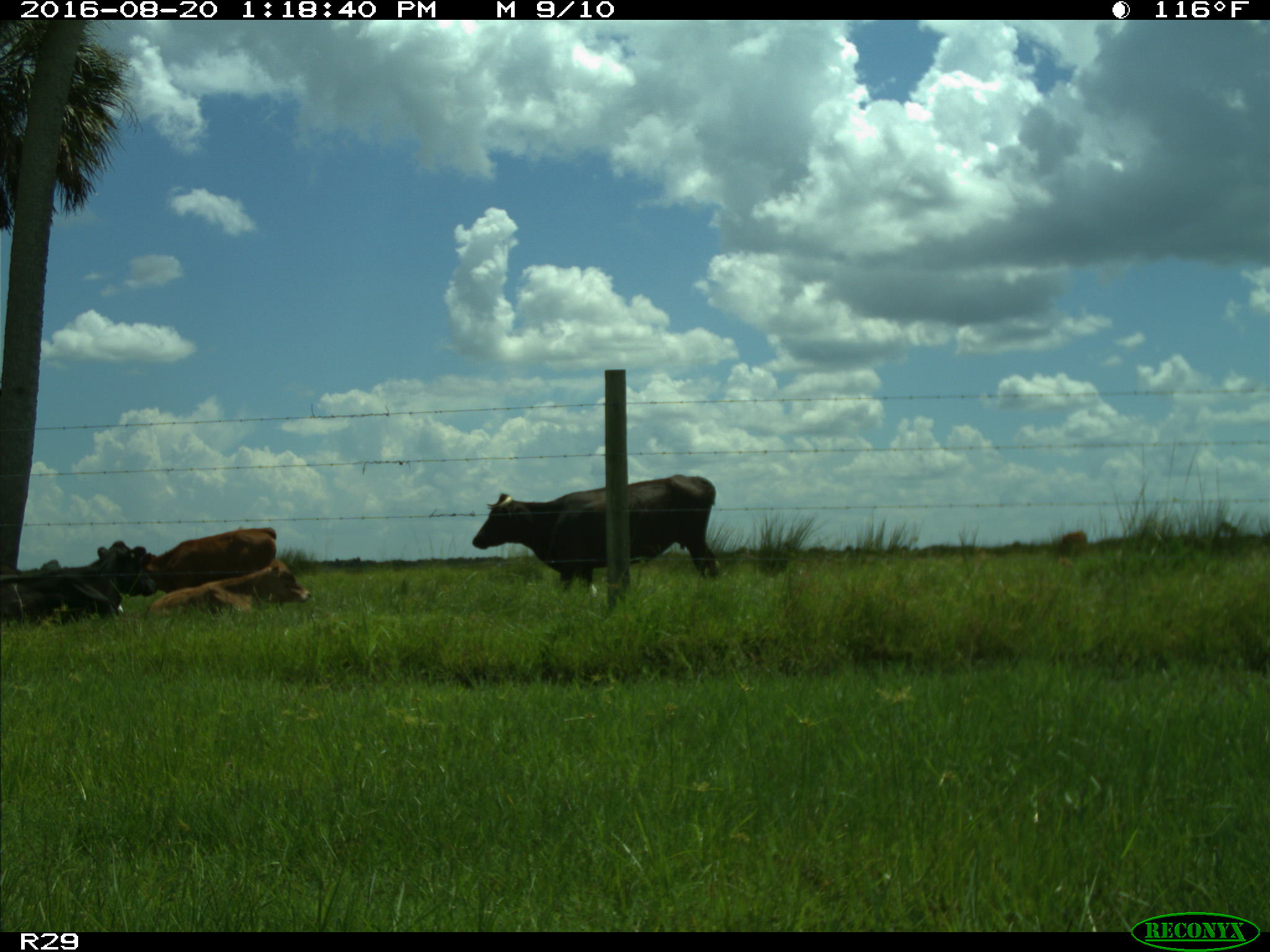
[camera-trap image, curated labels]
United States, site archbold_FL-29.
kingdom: Animalia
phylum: Chordata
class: Mammalia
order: Artiodactyla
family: Bovidae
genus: Bos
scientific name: Bos taurus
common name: domestic cow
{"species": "Bos taurus (domestic cow)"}